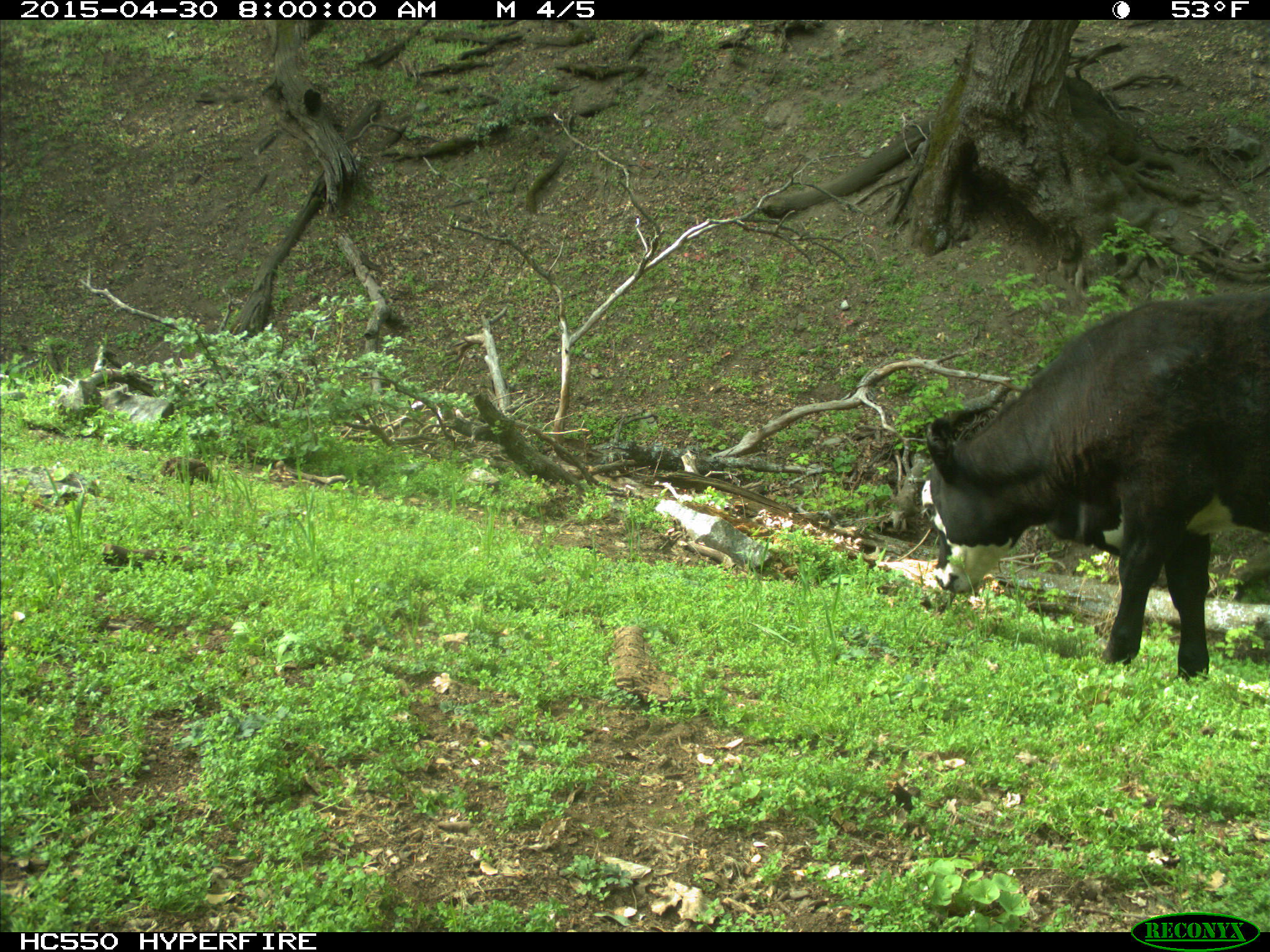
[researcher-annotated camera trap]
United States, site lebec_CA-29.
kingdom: Animalia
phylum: Chordata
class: Mammalia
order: Artiodactyla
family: Bovidae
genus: Bos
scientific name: Bos taurus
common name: domestic cow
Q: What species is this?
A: Bos taurus (domestic cow).